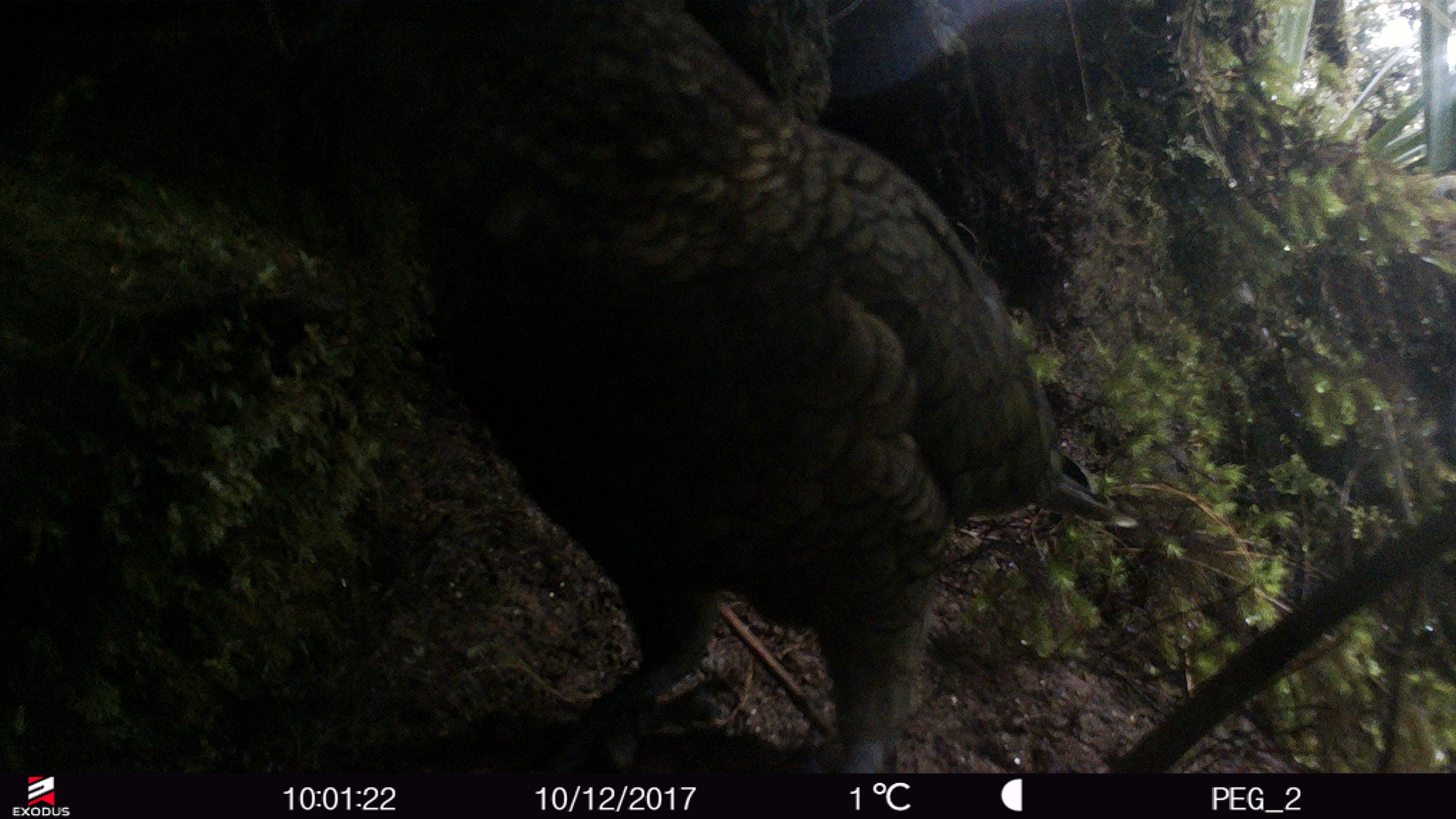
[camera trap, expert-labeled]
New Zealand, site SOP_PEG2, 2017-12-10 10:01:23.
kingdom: Animalia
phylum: Chordata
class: Aves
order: Psittaciformes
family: Strigopidae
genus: Nestor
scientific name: Nestor notabilis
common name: kea